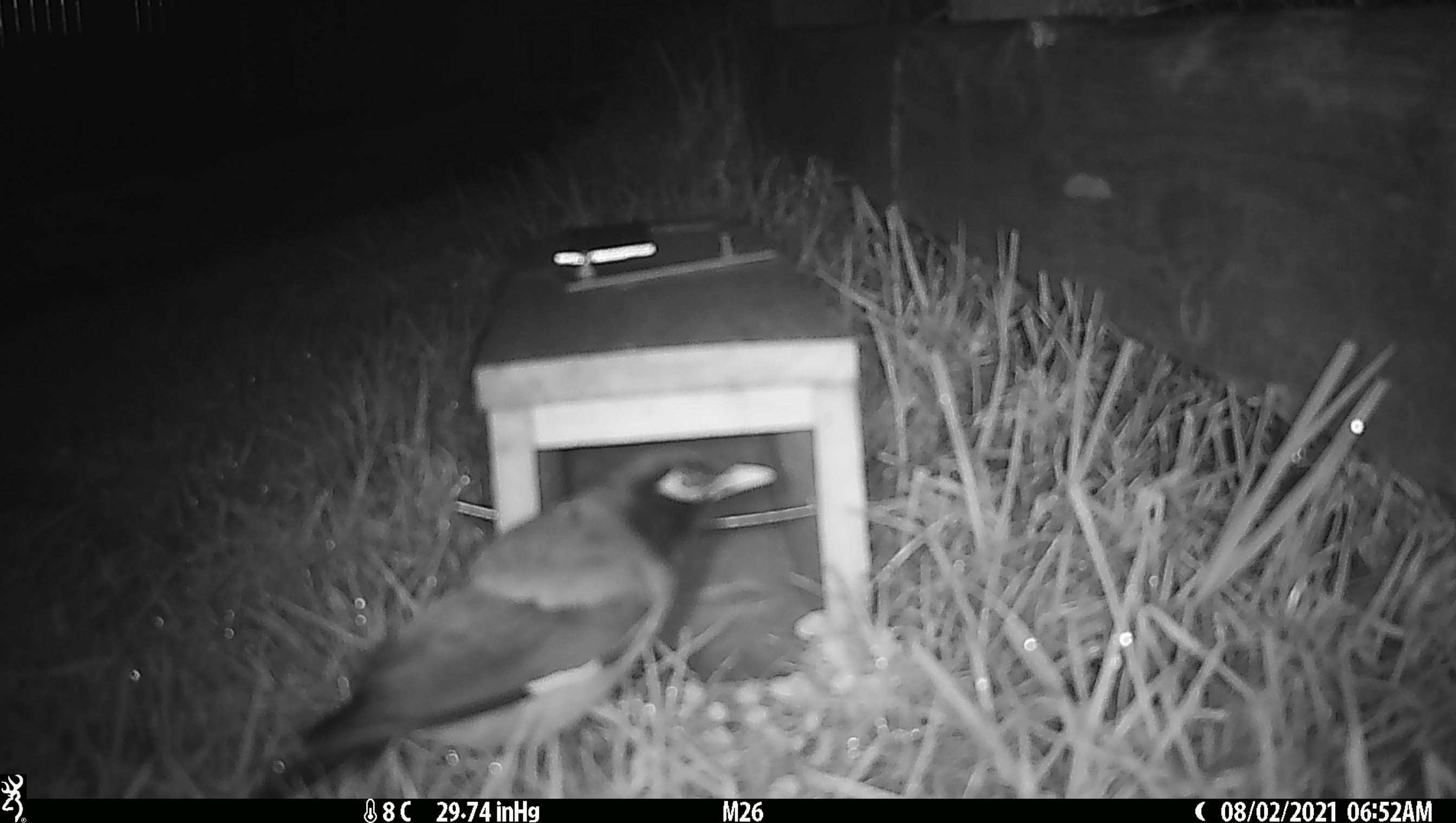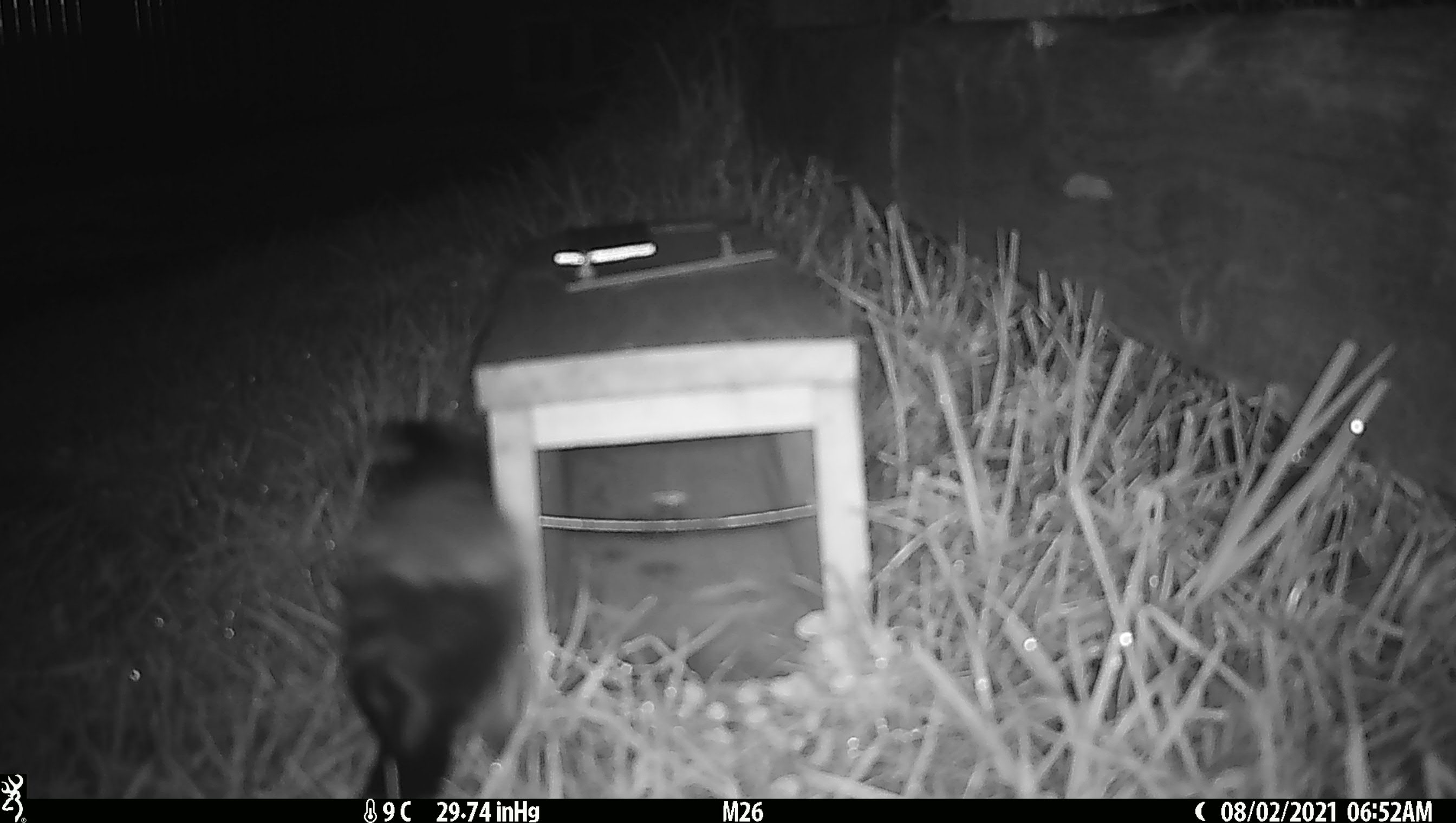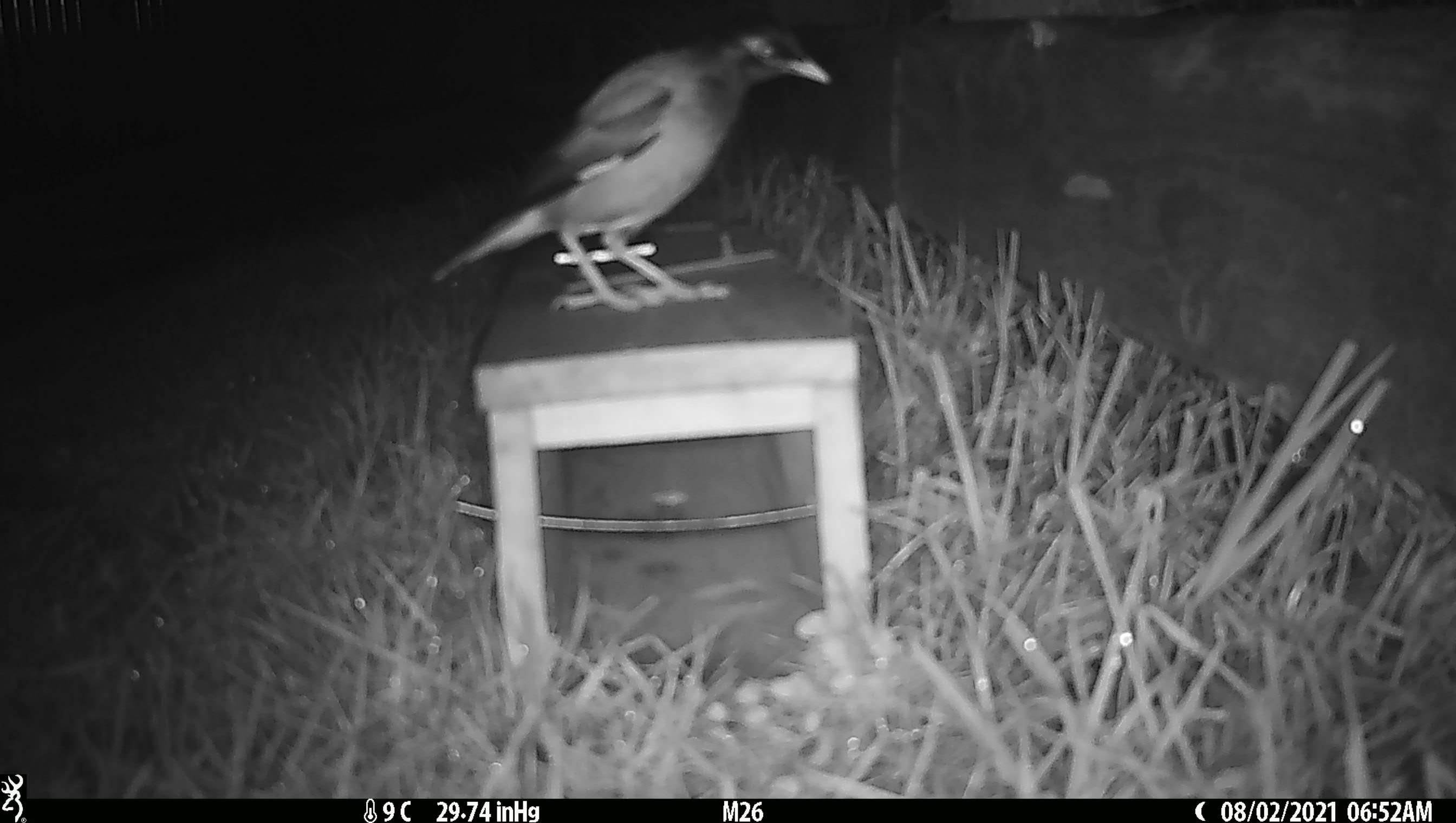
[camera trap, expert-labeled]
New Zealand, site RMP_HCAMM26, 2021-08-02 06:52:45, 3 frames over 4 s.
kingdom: Animalia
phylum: Chordata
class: Aves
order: Passeriformes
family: Sturnidae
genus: Acridotheres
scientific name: Acridotheres tristis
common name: common myna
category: myna